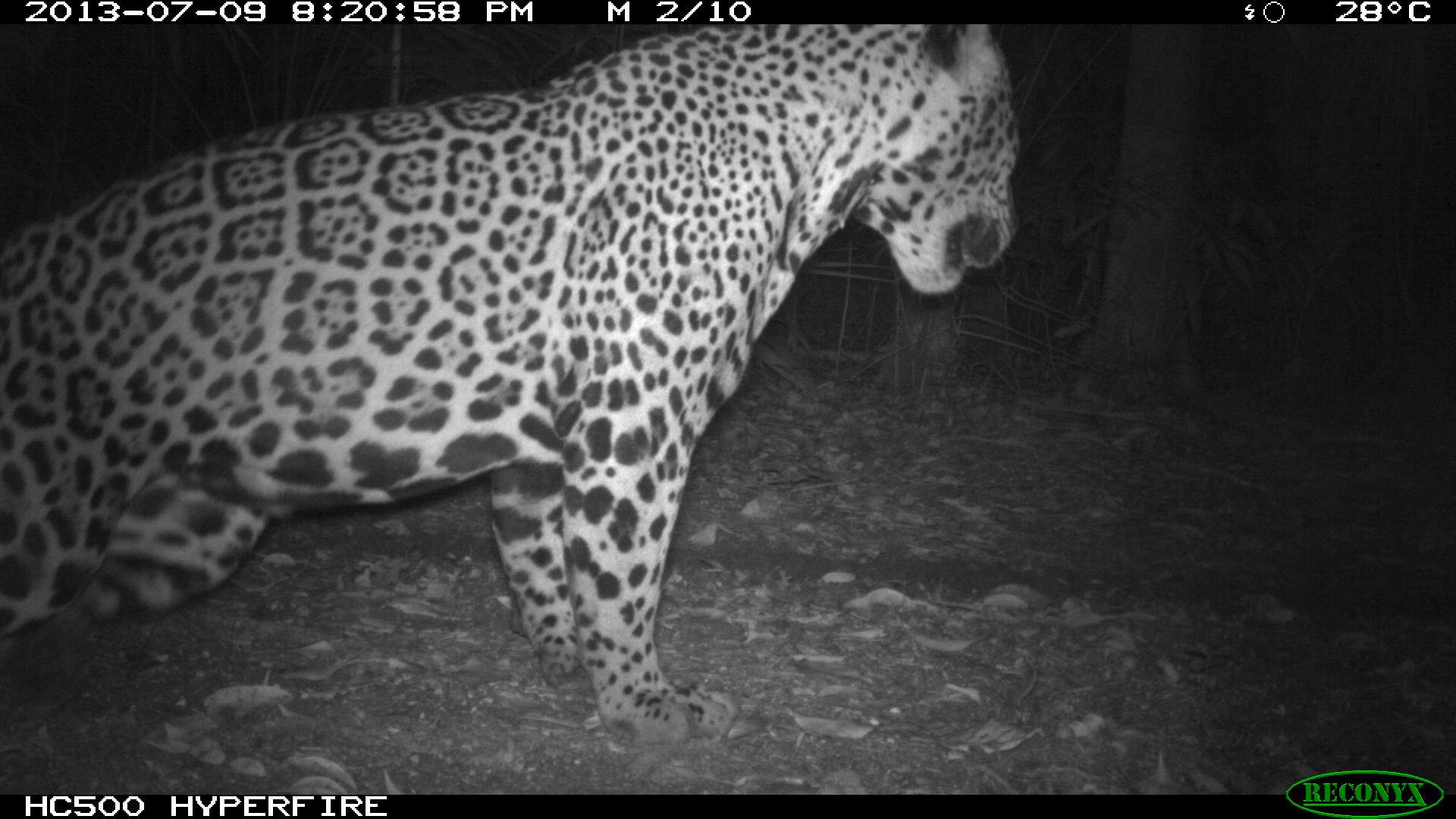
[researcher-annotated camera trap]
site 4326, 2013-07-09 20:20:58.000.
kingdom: Animalia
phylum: Chordata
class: Mammalia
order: Carnivora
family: Felidae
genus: Panthera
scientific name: Panthera onca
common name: jaguar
Panthera onca (jaguar), count 1, sex male.